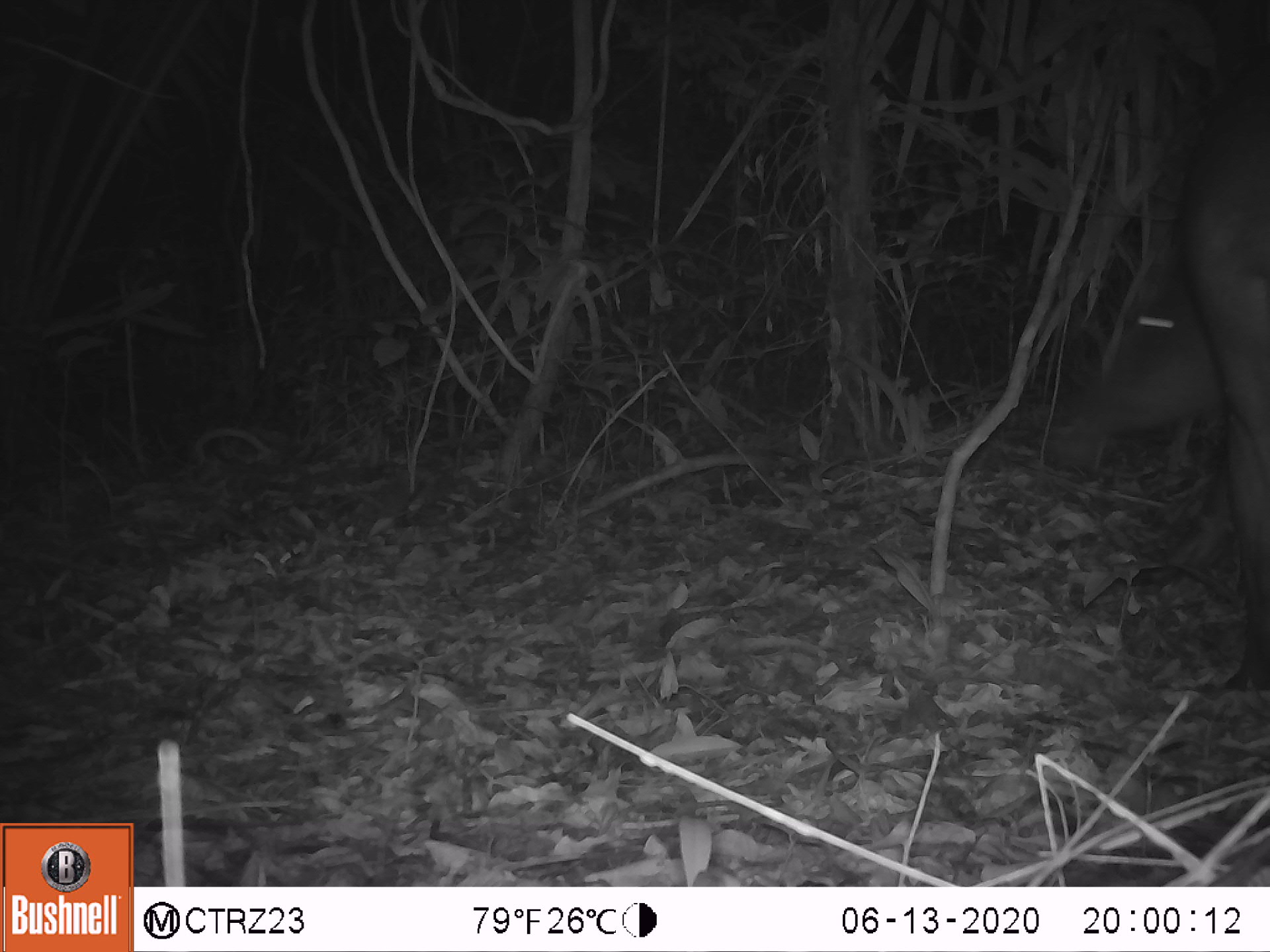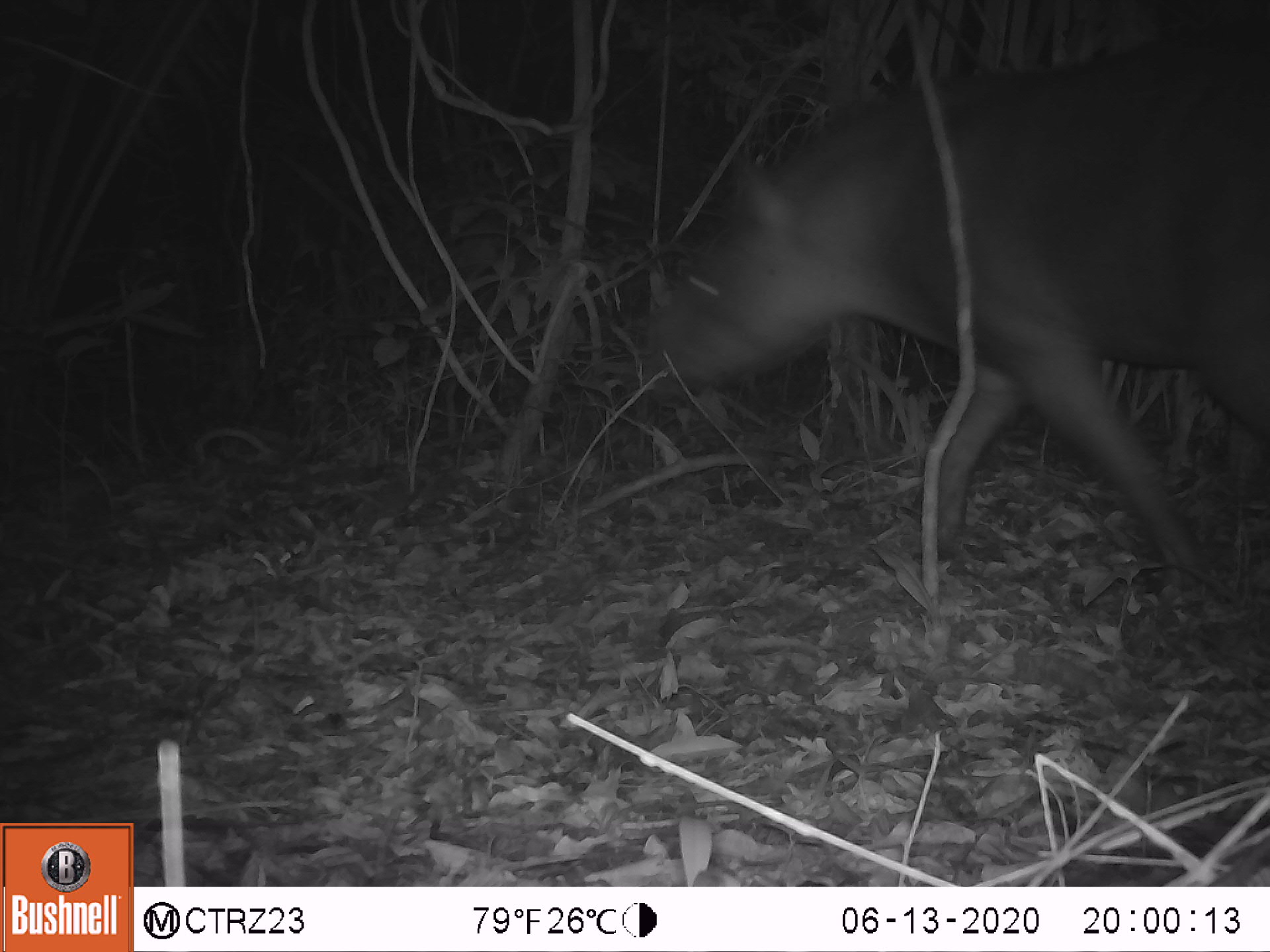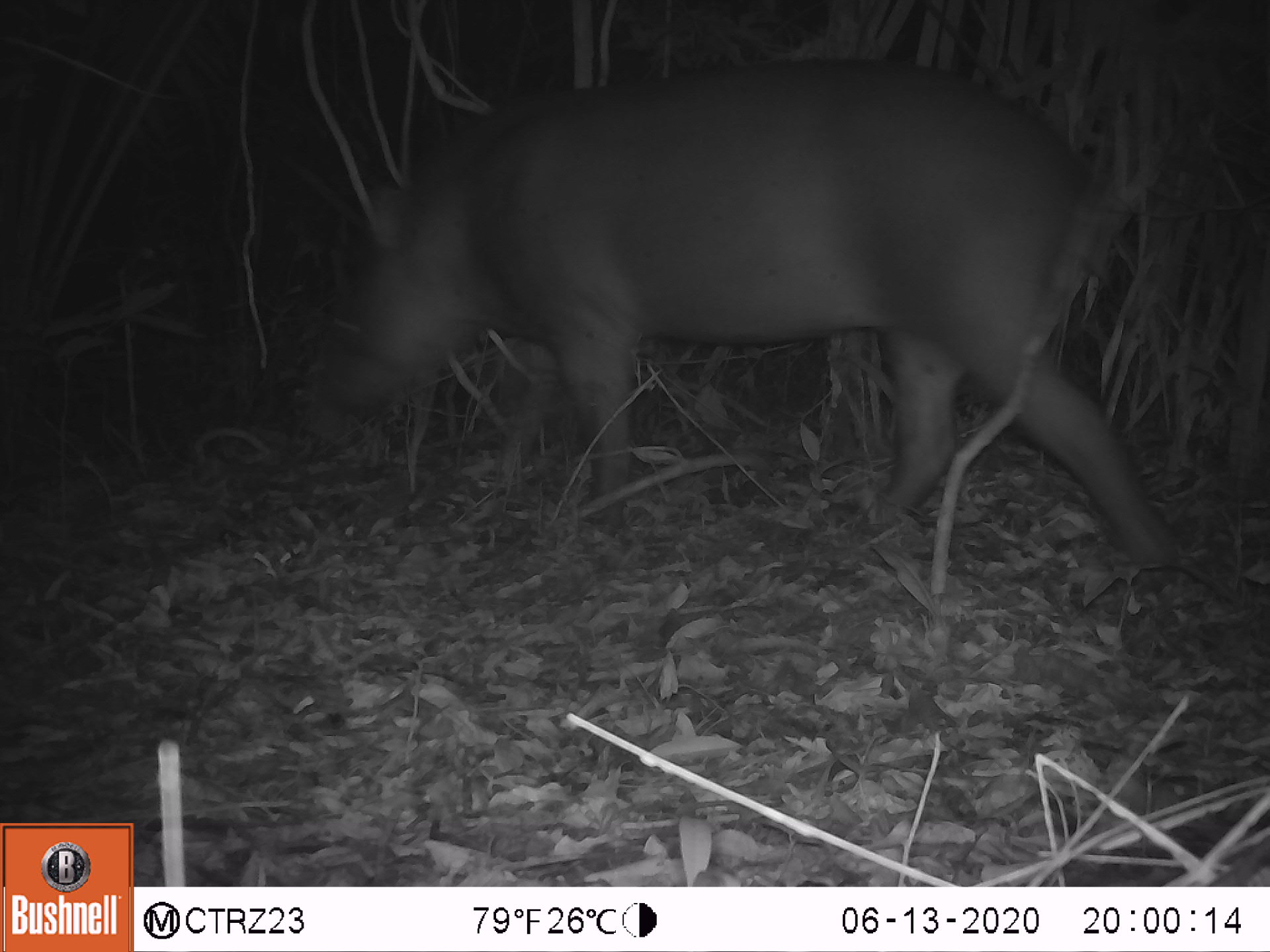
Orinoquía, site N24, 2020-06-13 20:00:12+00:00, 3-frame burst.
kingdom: Animalia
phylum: Chordata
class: Mammalia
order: Perissodactyla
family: Tapiridae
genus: Tapirus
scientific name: Tapirus terrestris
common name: lowland tapir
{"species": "lowland tapir (Tapirus terrestris)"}